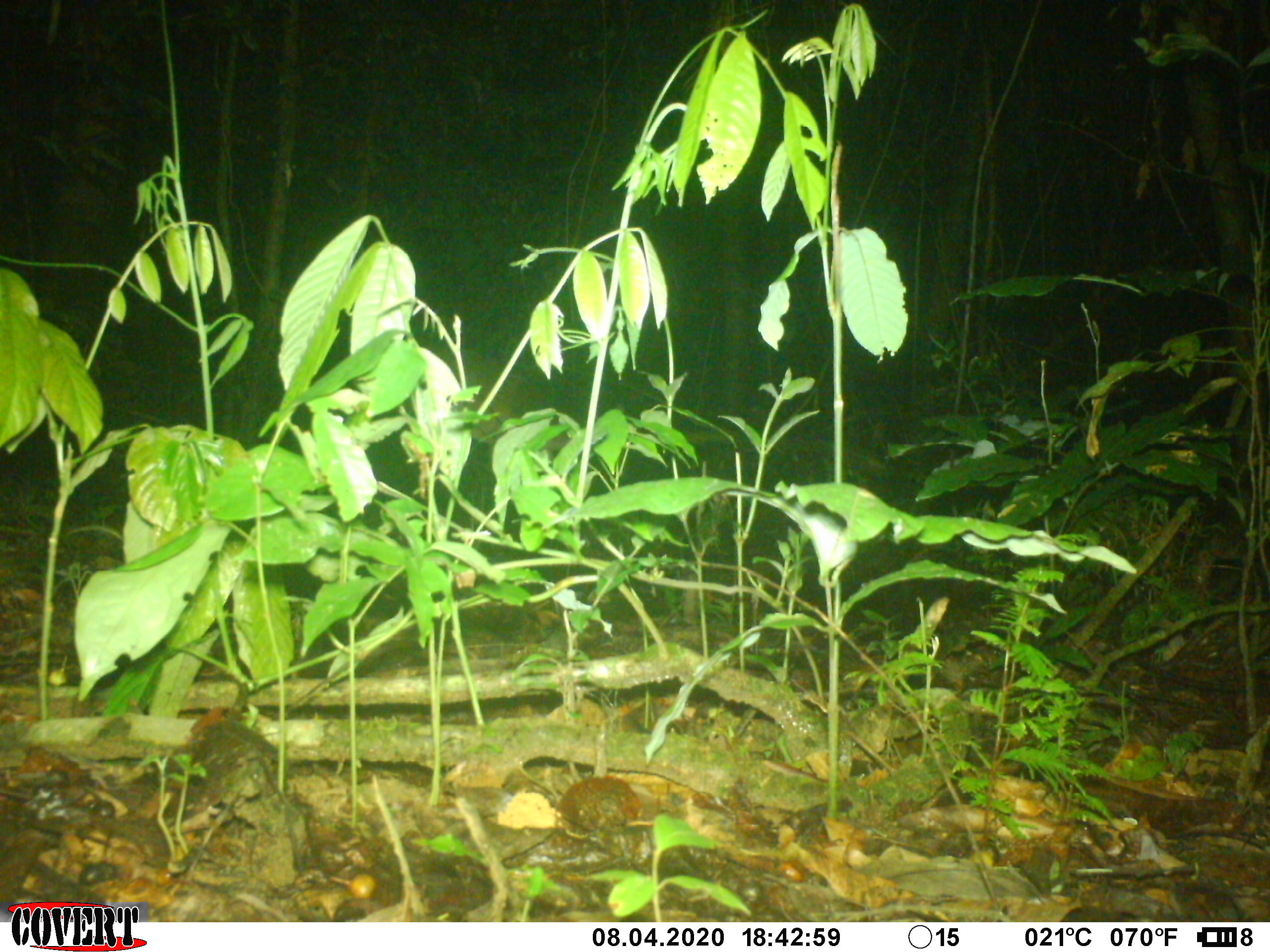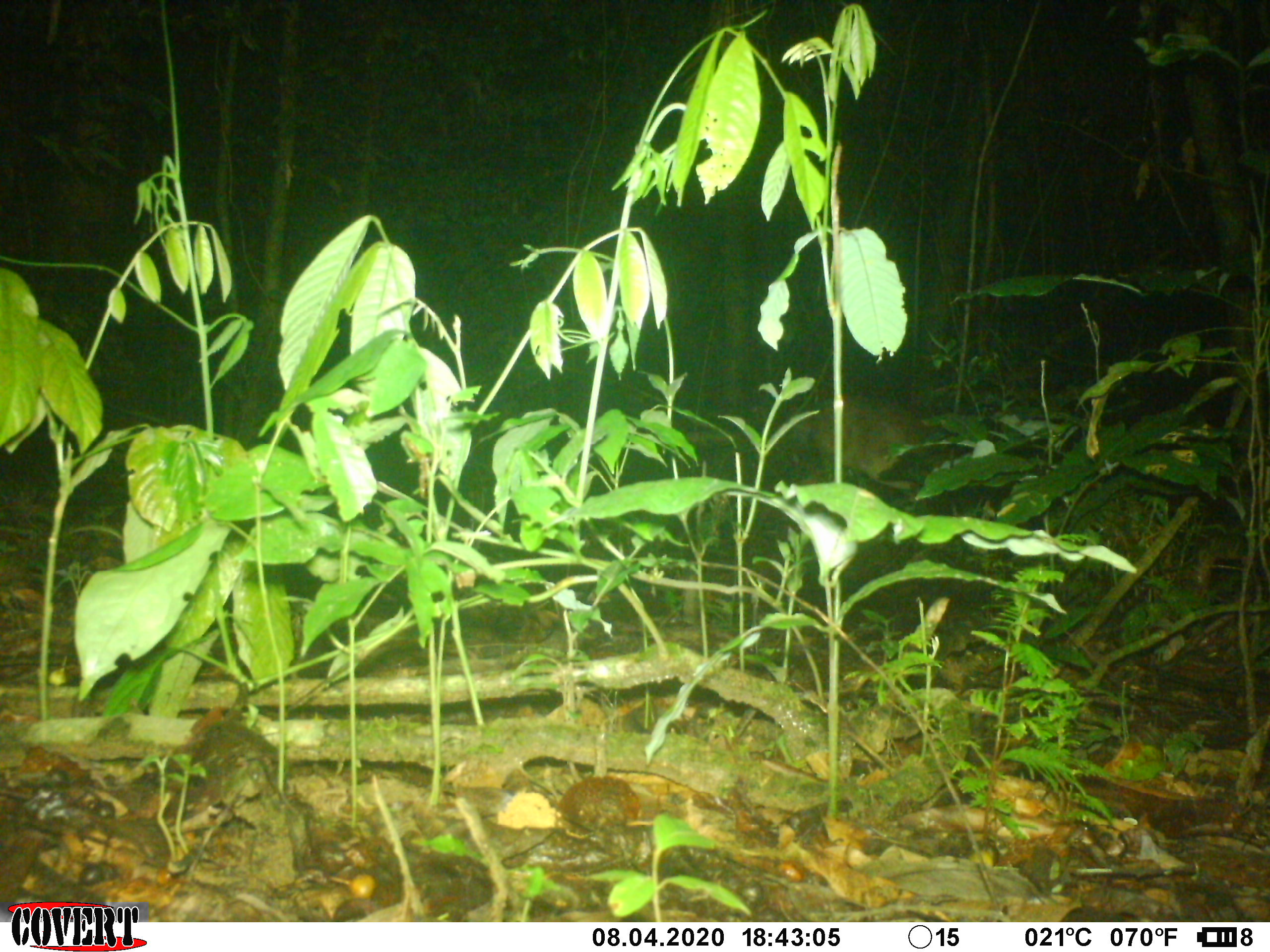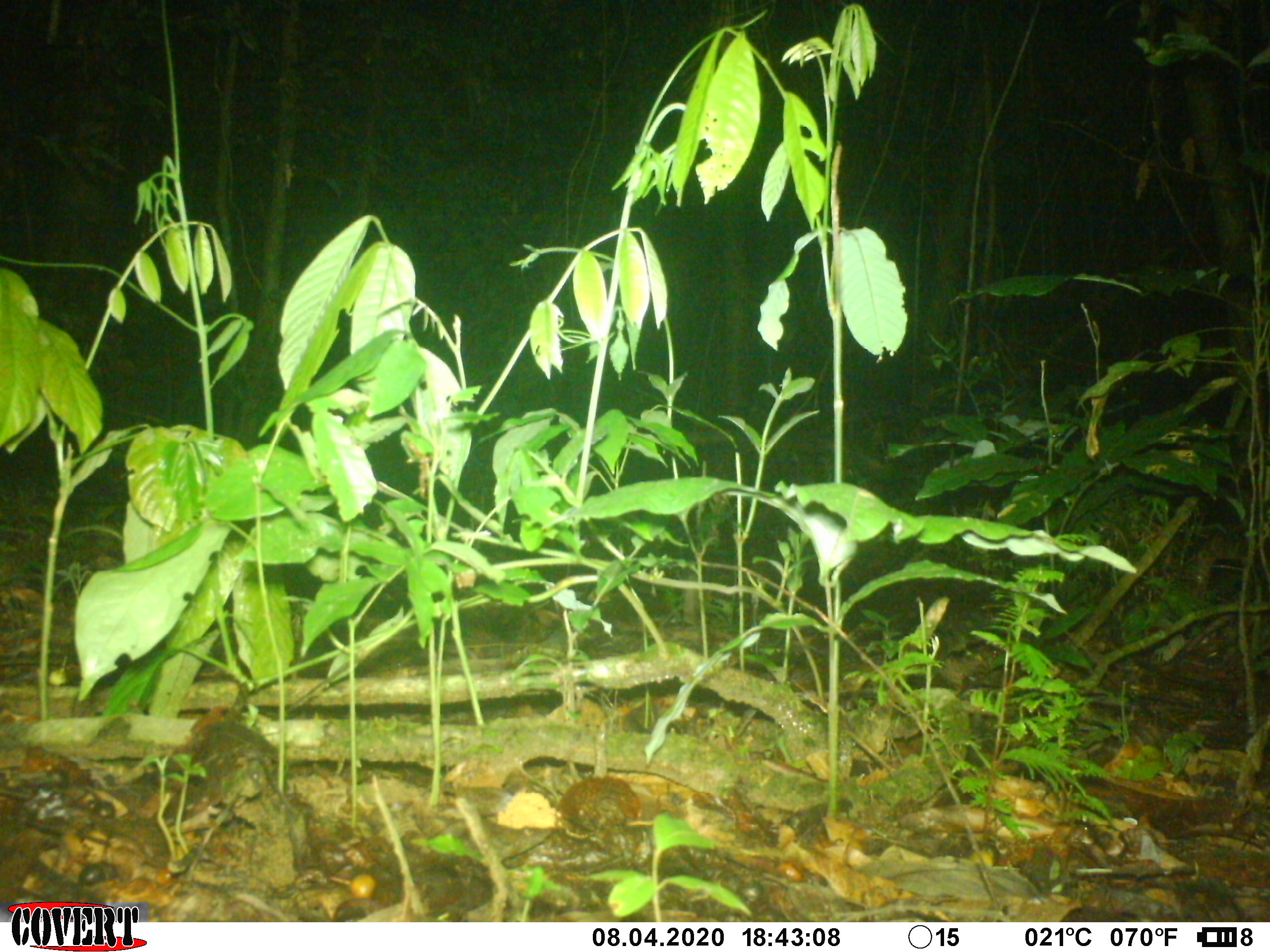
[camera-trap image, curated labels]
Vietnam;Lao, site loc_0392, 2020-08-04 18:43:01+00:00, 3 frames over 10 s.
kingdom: Animalia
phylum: Chordata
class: Mammalia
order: Artiodactyla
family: Cervidae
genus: Muntiacus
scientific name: Muntiacus vuquangensis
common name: large-antlered muntjac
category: large antlered muntjac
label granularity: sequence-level